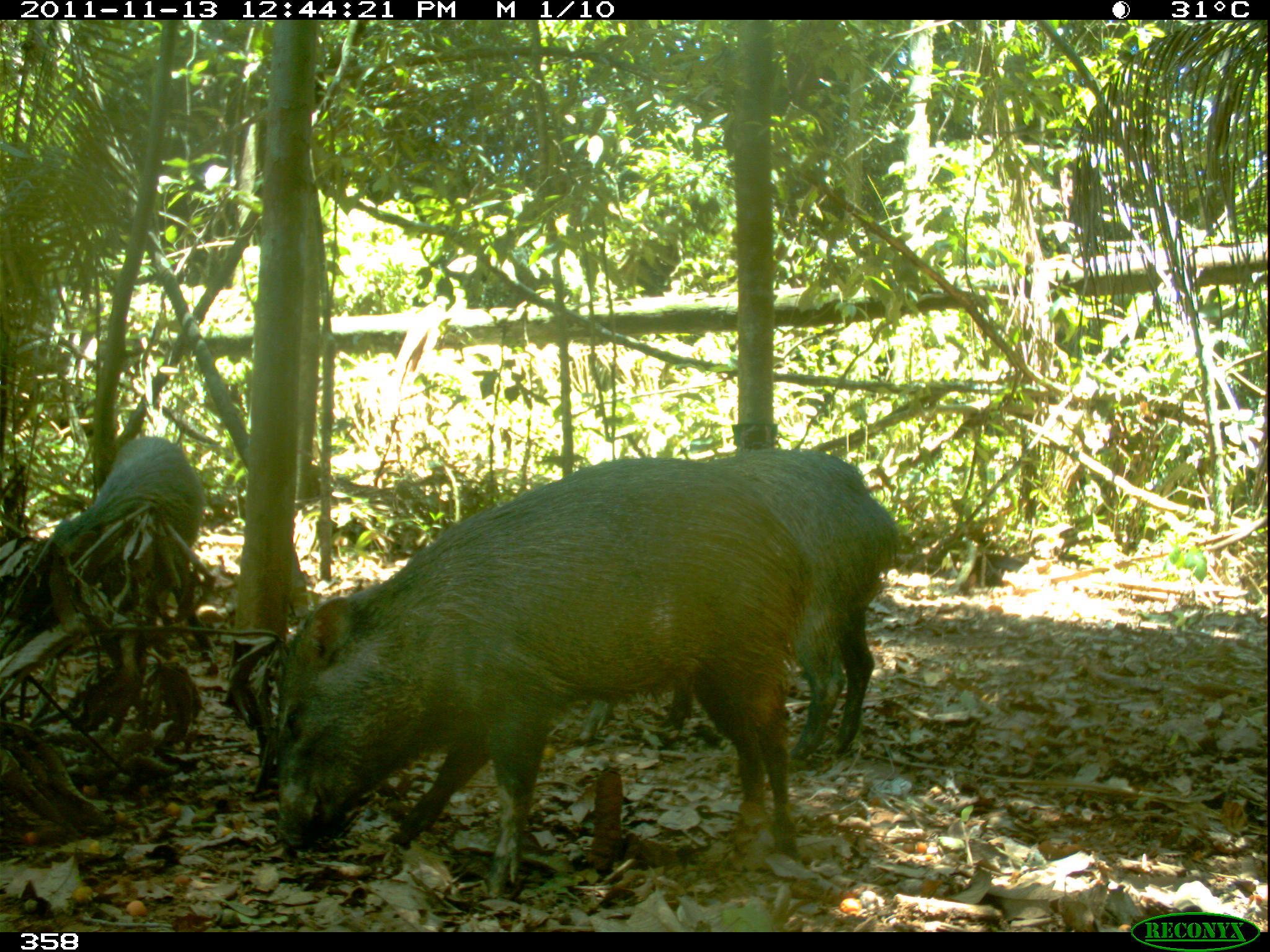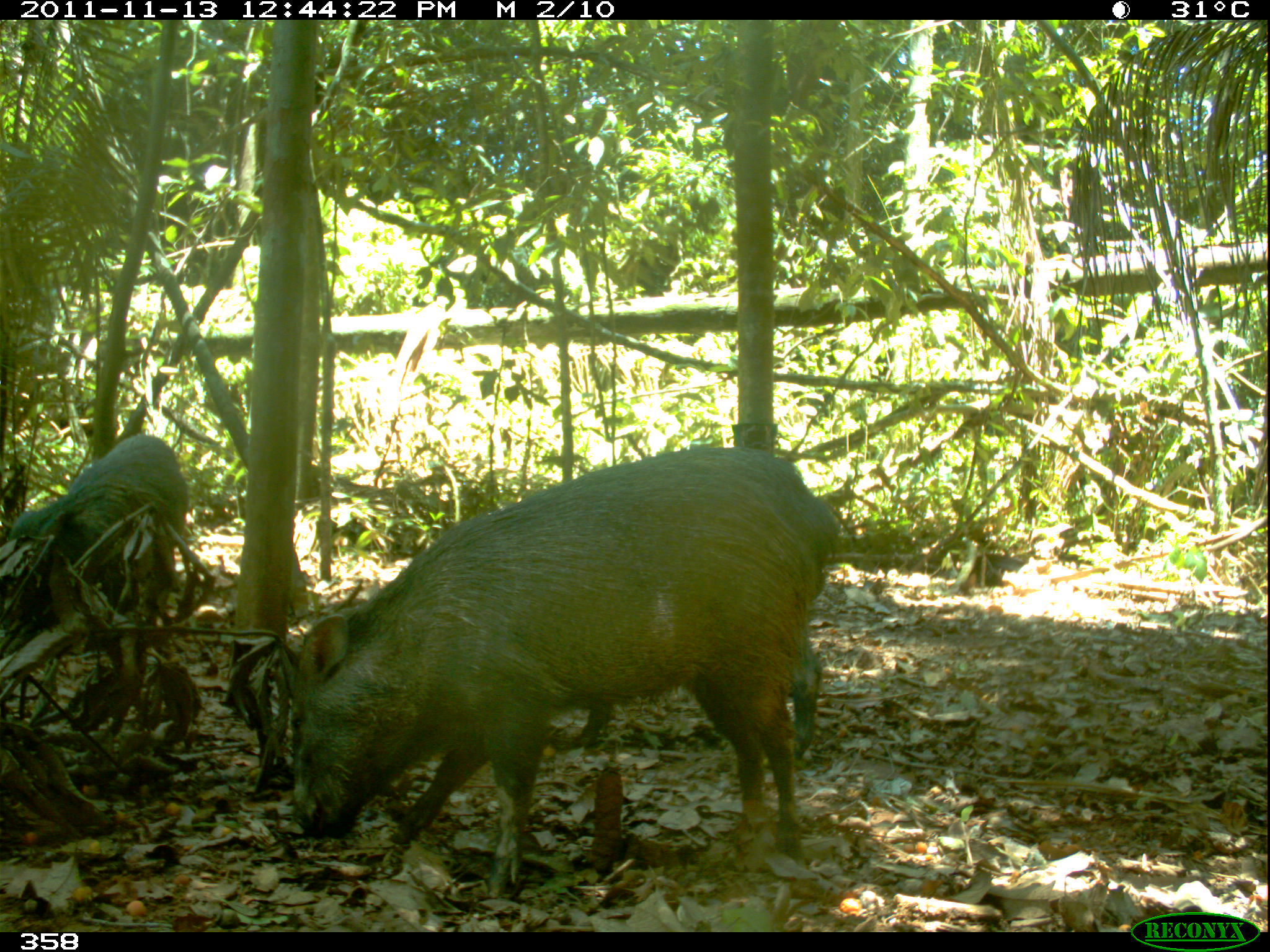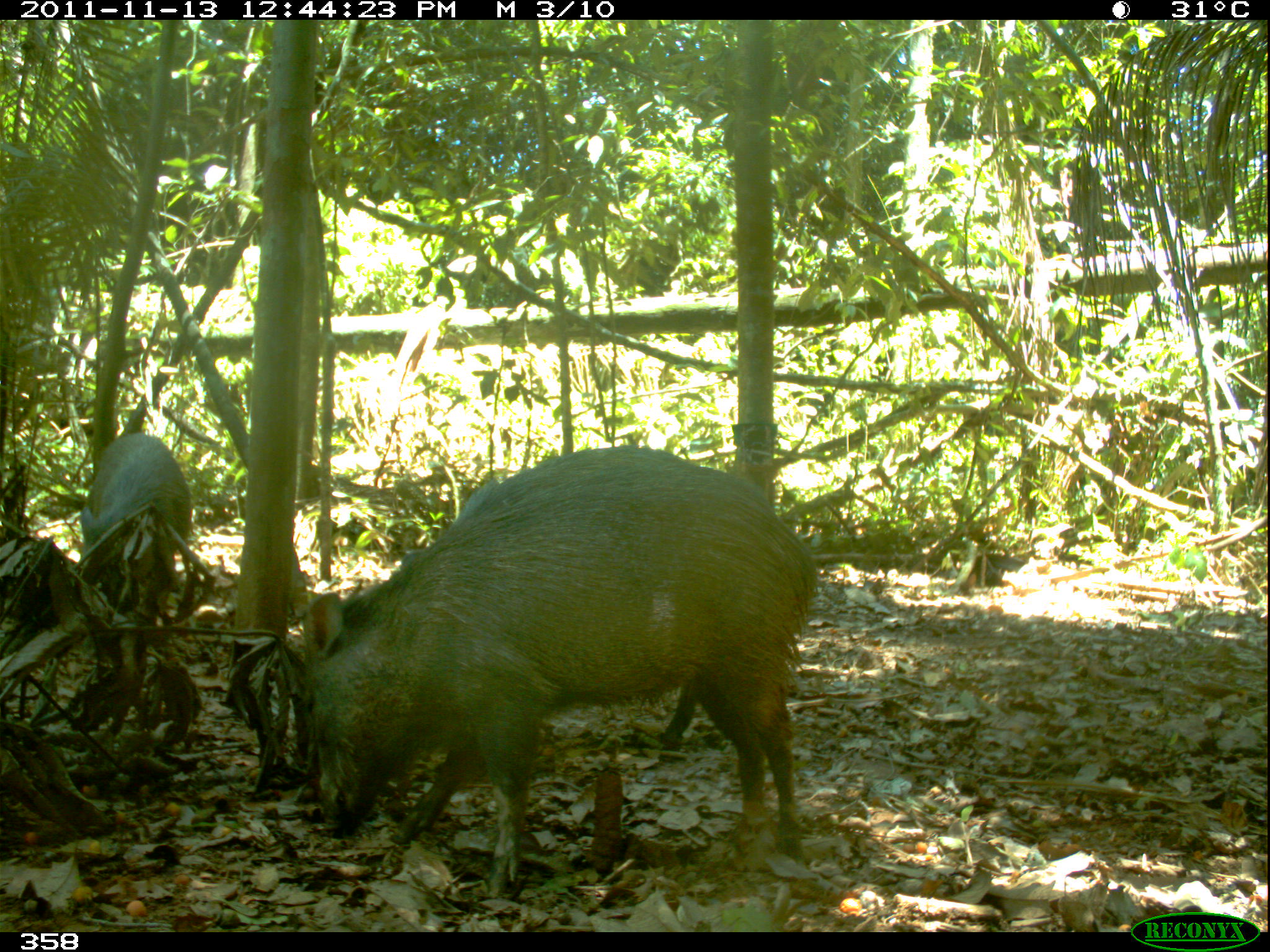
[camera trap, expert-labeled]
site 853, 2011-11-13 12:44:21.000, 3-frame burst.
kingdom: Animalia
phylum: Chordata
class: Mammalia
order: Artiodactyla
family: Tayassuidae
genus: Pecari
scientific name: Pecari tajacu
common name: collared peccary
Pecari tajacu (collared peccary).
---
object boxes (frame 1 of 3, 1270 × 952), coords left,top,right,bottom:
pecari tajacu: 260,453,806,895; 573,444,892,764; 13,426,195,641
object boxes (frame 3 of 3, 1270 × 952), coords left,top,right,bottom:
pecari tajacu: 292,453,816,902; 390,442,774,747; 78,433,195,614